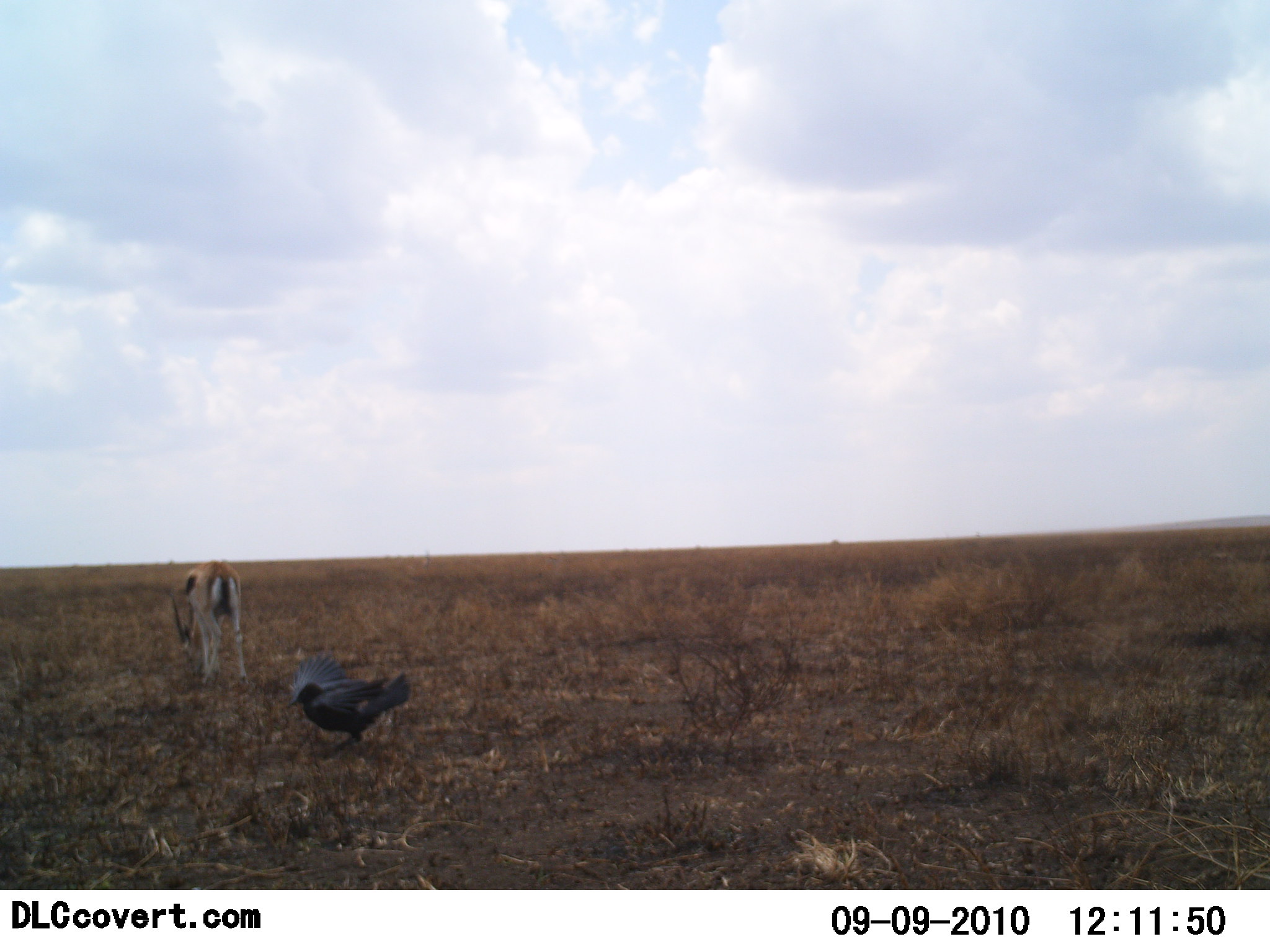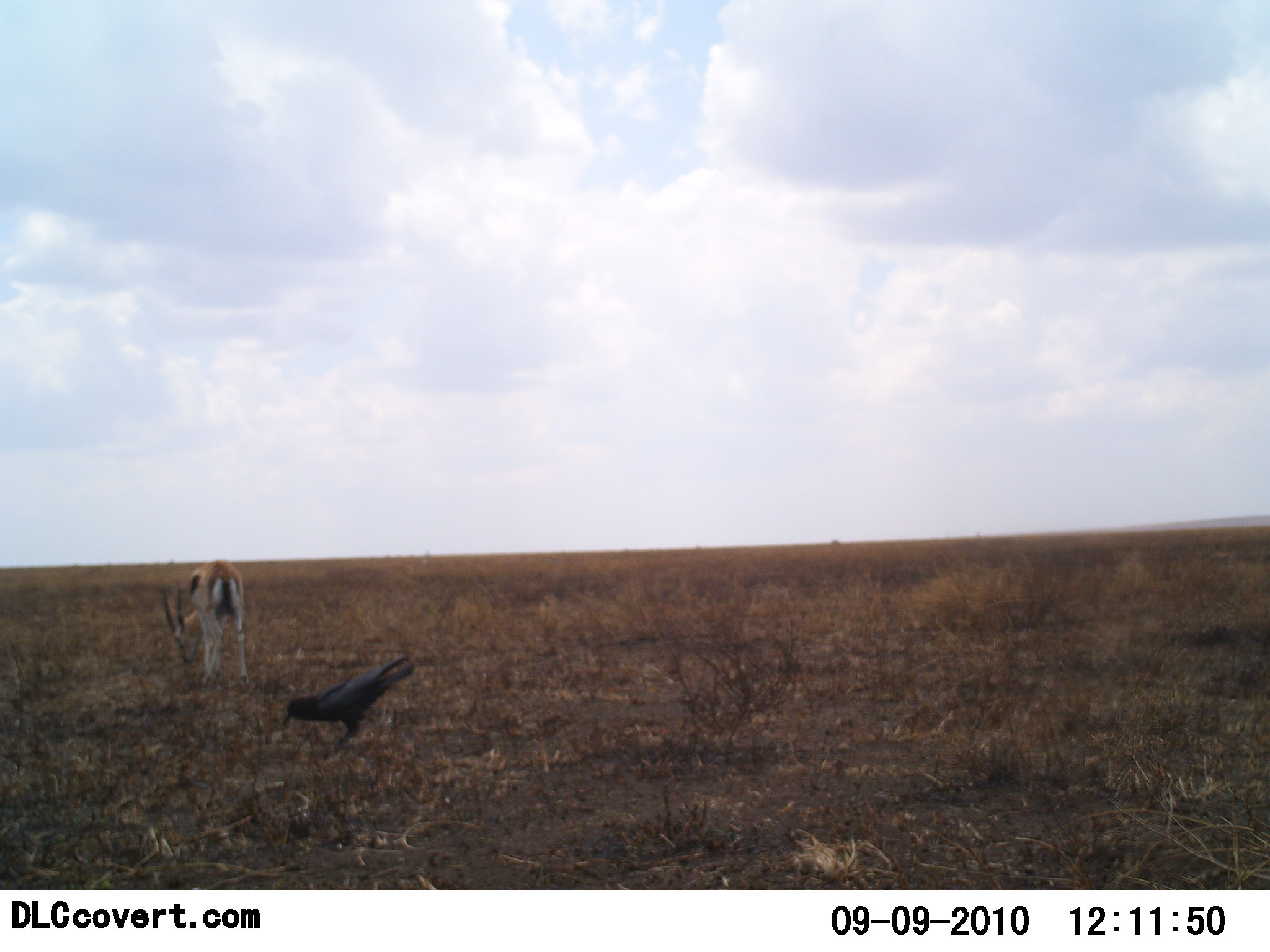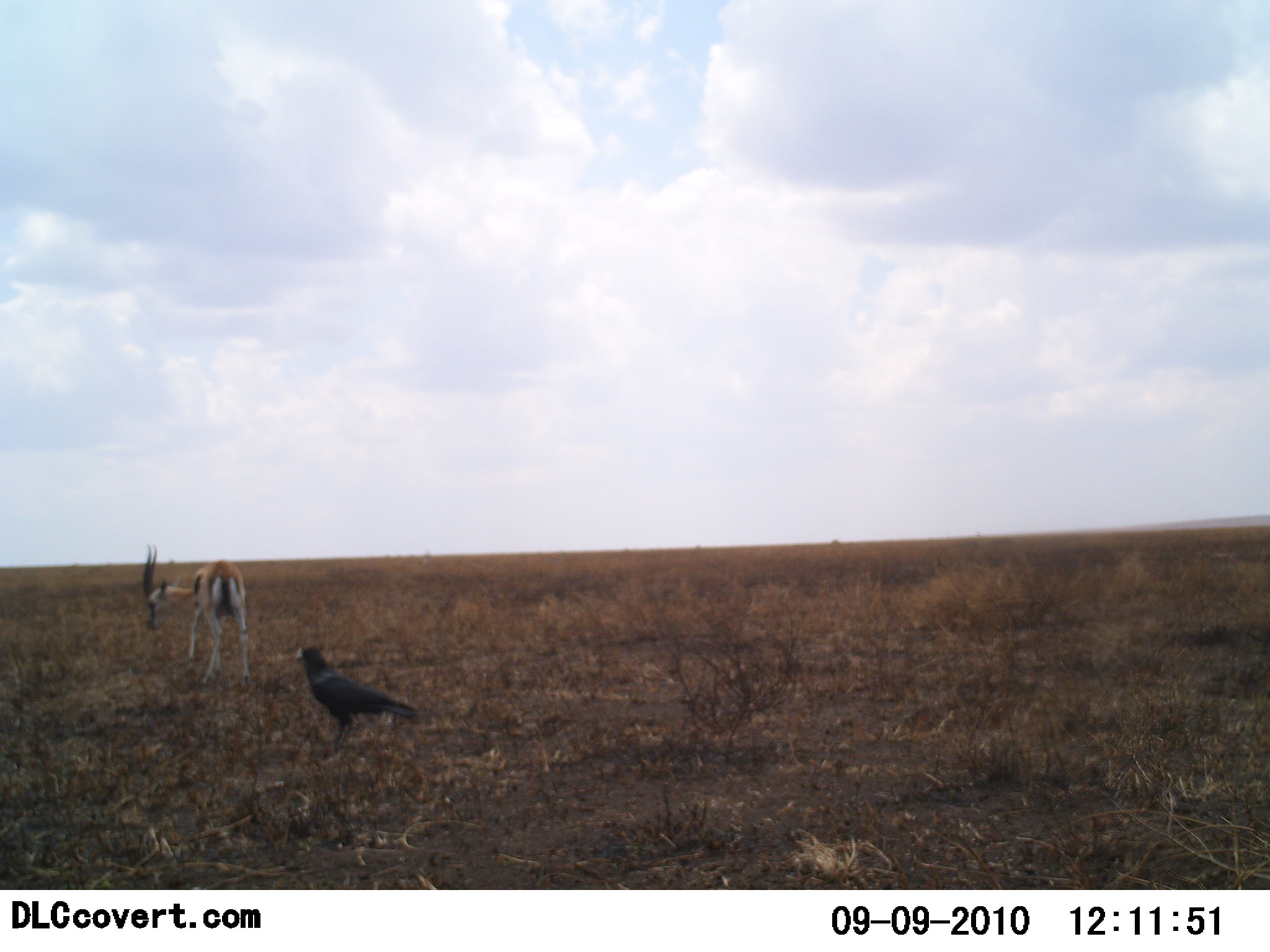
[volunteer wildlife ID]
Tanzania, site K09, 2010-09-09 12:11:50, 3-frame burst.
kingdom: Animalia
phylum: Chordata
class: Mammalia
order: Artiodactyla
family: Bovidae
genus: Eudorcas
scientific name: Eudorcas thomsonii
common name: thomson's gazelle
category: gazellethomsons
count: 1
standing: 36%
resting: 0%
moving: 0%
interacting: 0%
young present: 0%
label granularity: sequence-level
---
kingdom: Animalia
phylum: Chordata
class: Aves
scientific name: Aves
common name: bird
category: otherbird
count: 1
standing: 60%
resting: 0%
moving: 7%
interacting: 0%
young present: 0%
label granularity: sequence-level